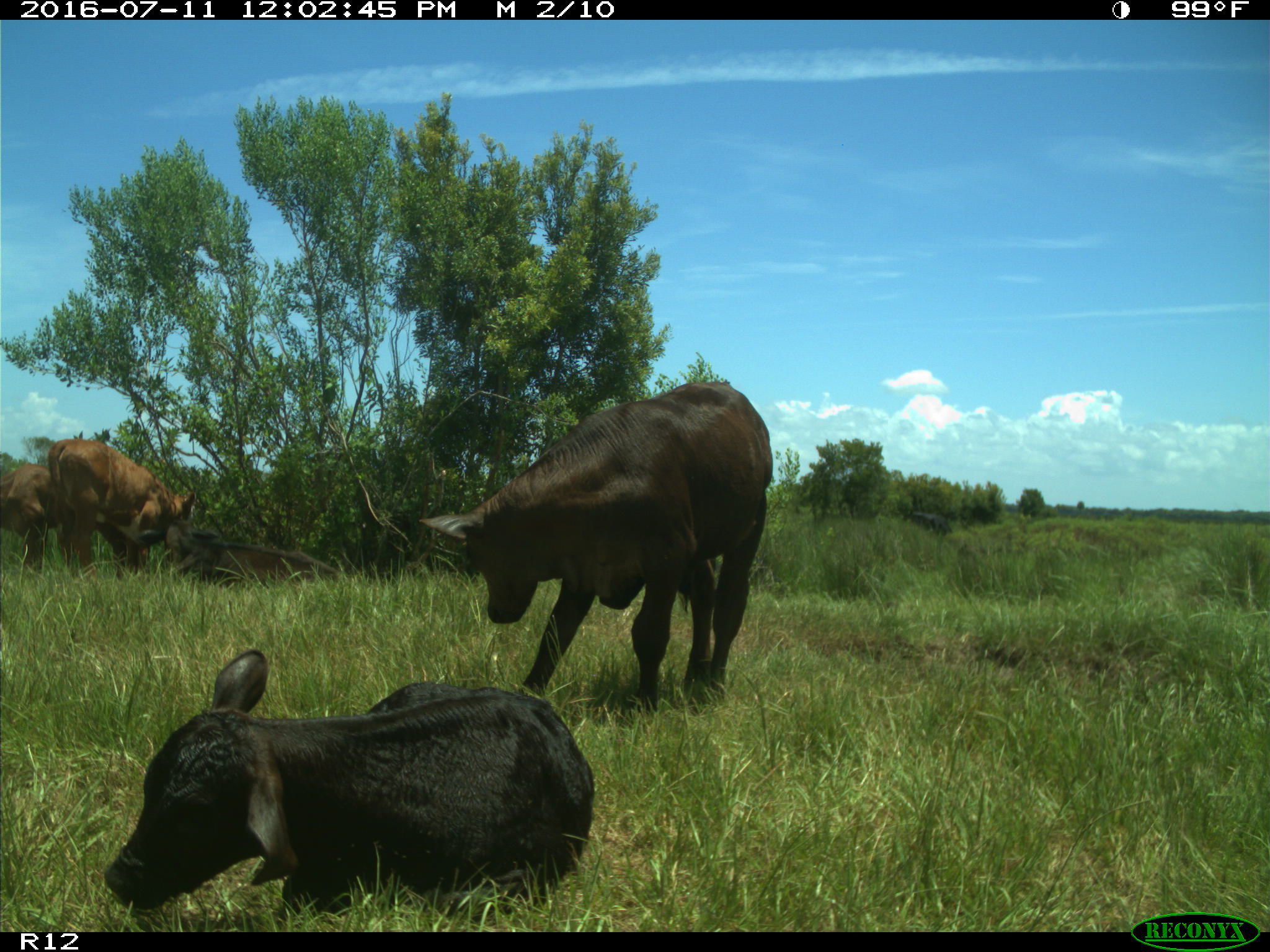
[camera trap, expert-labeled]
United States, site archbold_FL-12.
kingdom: Animalia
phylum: Chordata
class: Mammalia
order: Artiodactyla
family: Bovidae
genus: Bos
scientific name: Bos taurus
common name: domestic cow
Bos taurus (domestic cow).